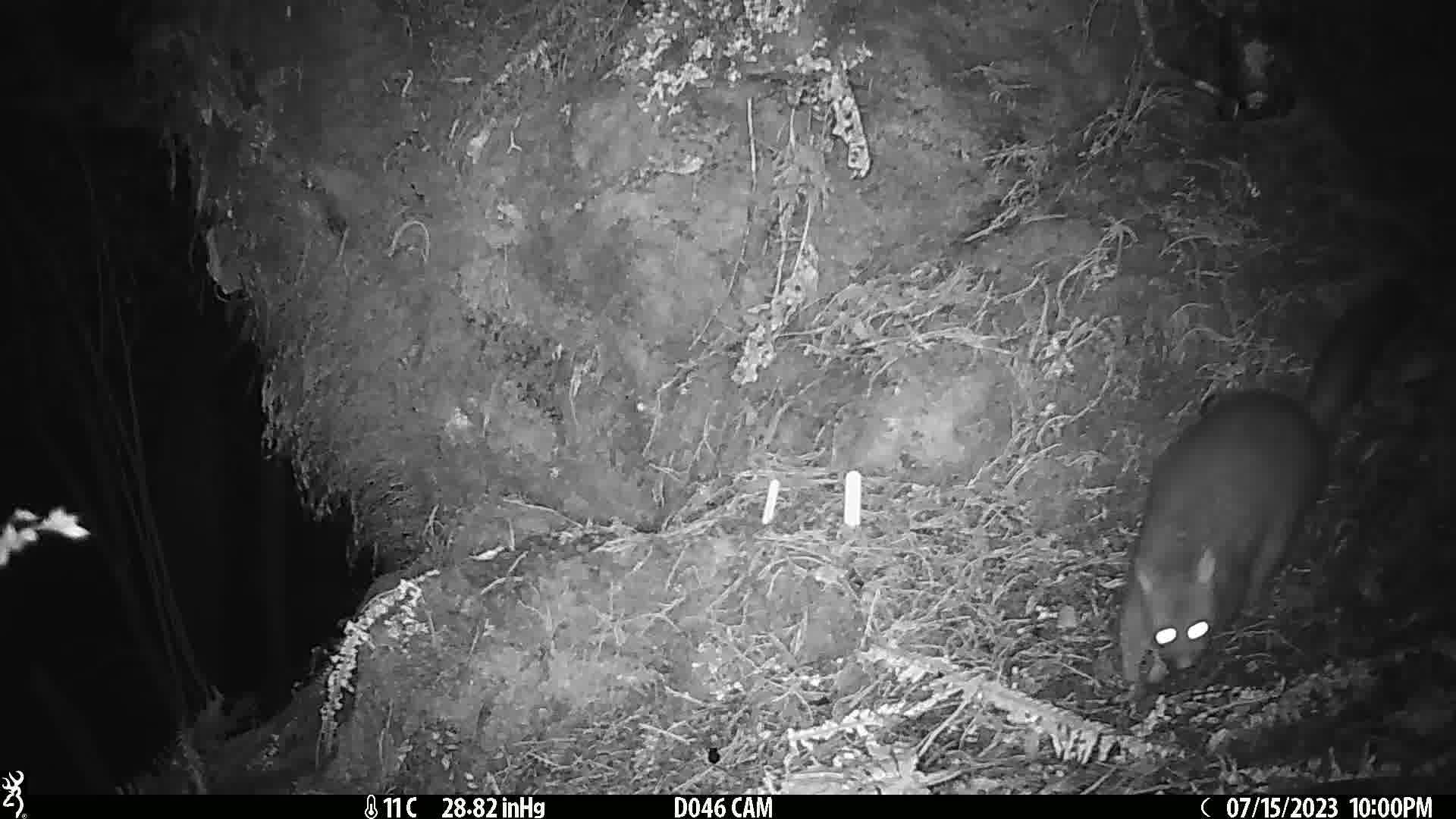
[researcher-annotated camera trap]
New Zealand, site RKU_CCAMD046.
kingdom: Animalia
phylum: Chordata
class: Mammalia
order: Diprotodontia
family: Phalangeridae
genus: Trichosurus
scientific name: Trichosurus vulpecula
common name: common brushtail possum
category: possum